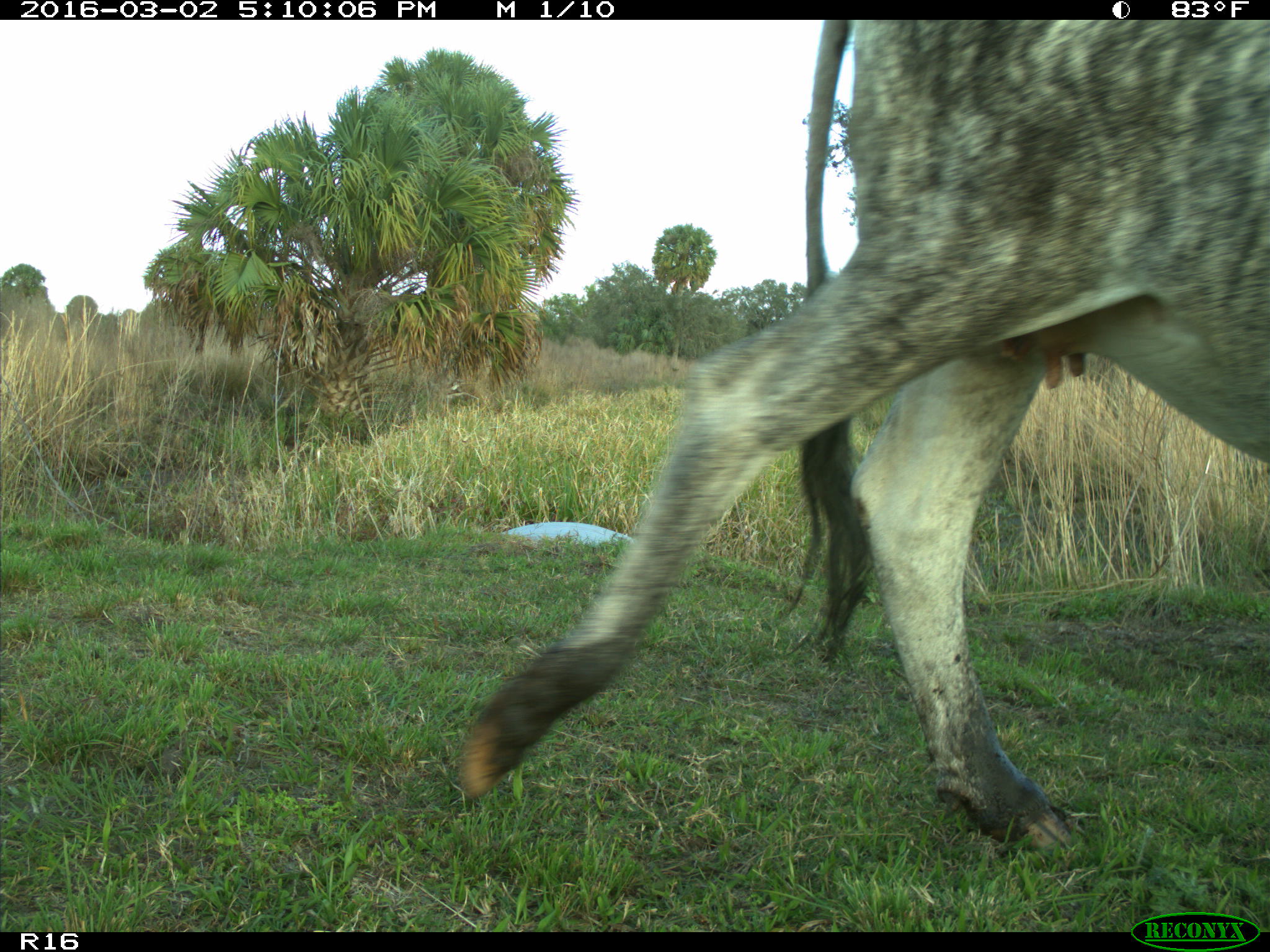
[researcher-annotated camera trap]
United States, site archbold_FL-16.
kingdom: Animalia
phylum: Chordata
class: Mammalia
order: Artiodactyla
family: Bovidae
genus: Bos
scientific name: Bos taurus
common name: domestic cow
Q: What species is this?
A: Bos taurus (domestic cow).